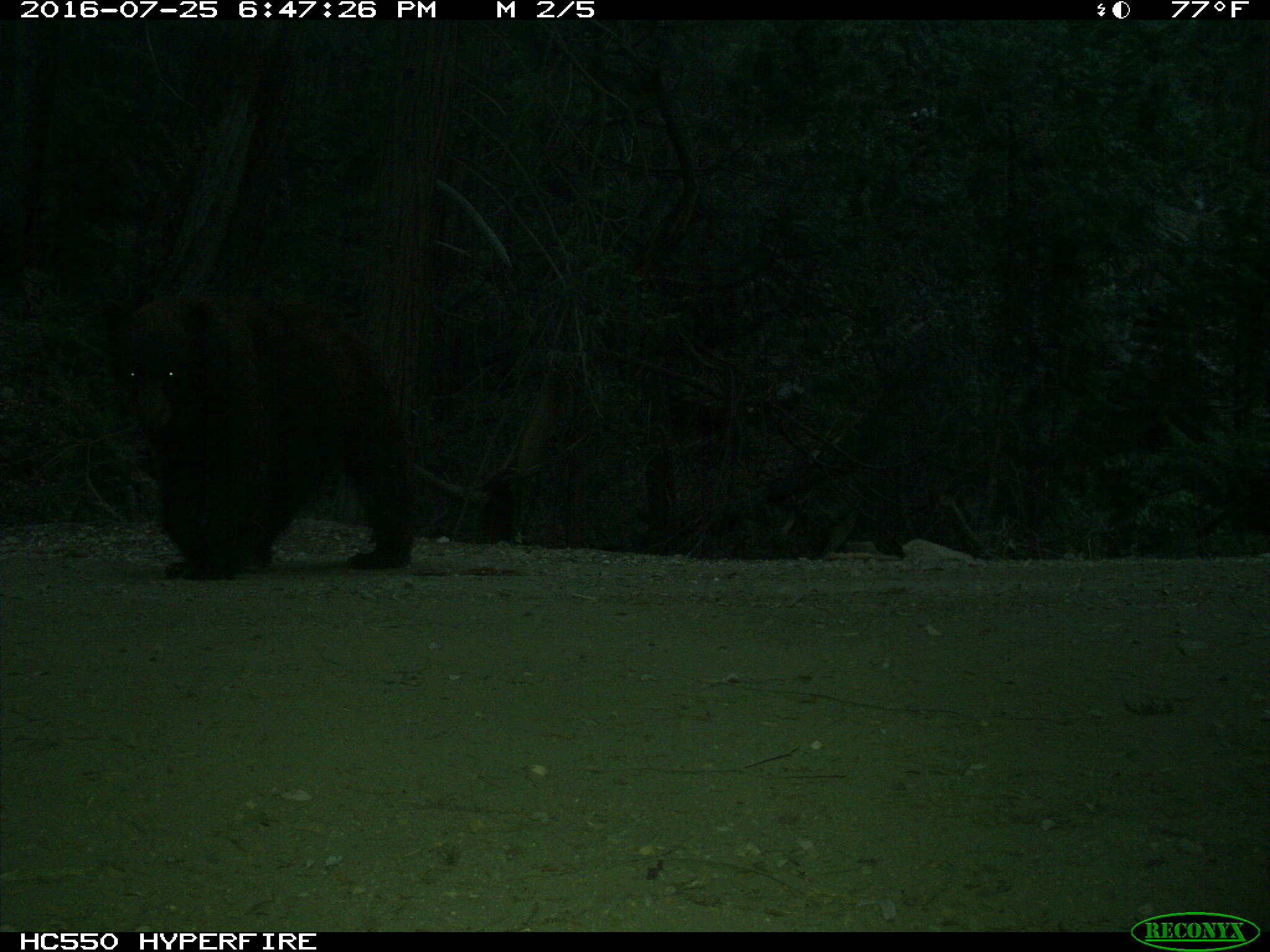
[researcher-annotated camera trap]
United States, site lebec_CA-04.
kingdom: Animalia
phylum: Chordata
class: Mammalia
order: Carnivora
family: Ursidae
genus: Ursus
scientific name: Ursus americanus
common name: american black bear